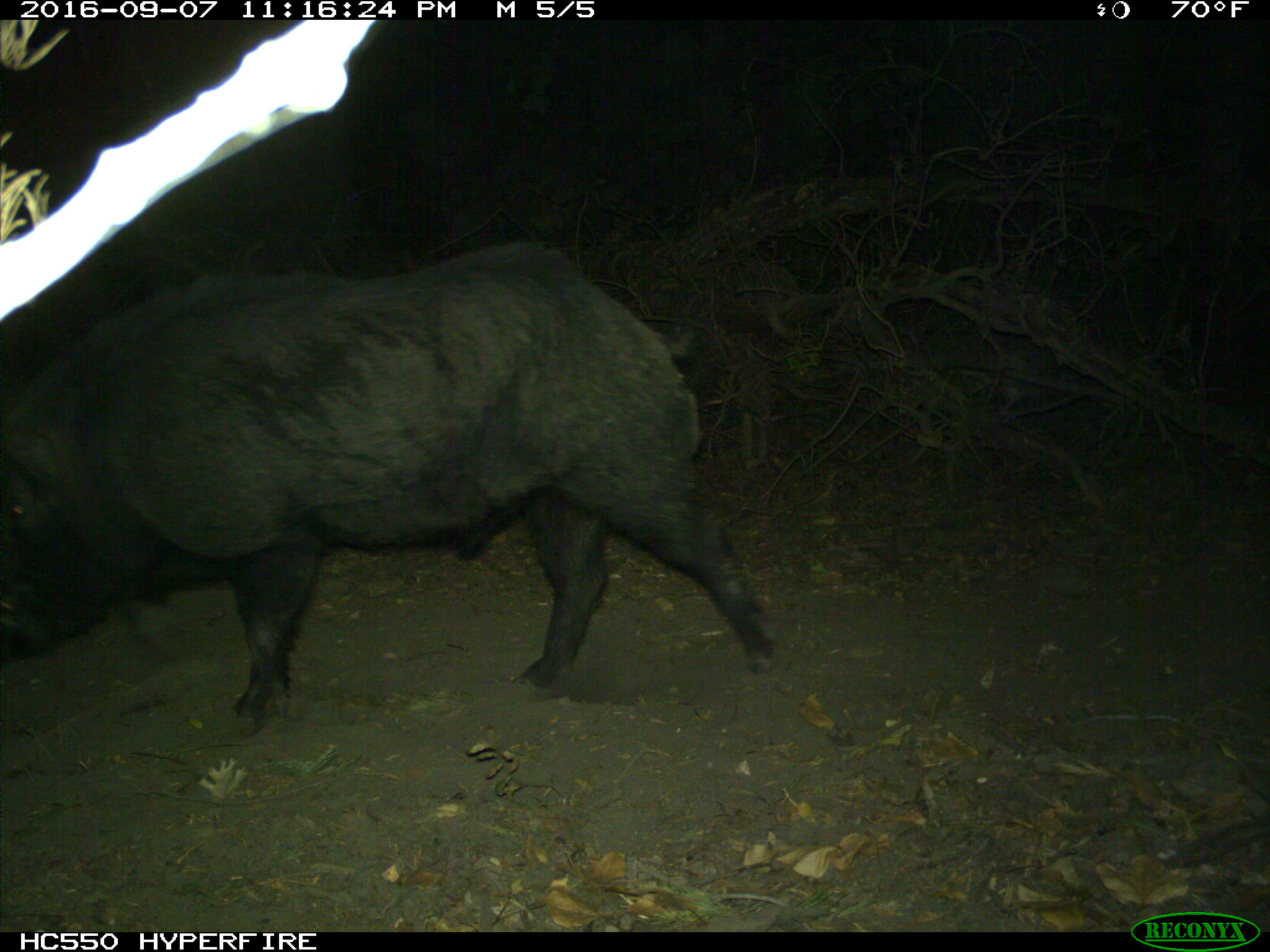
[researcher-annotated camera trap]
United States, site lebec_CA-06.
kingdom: Animalia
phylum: Chordata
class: Mammalia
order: Artiodactyla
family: Suidae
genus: Sus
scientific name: Sus scrofa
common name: wild boar